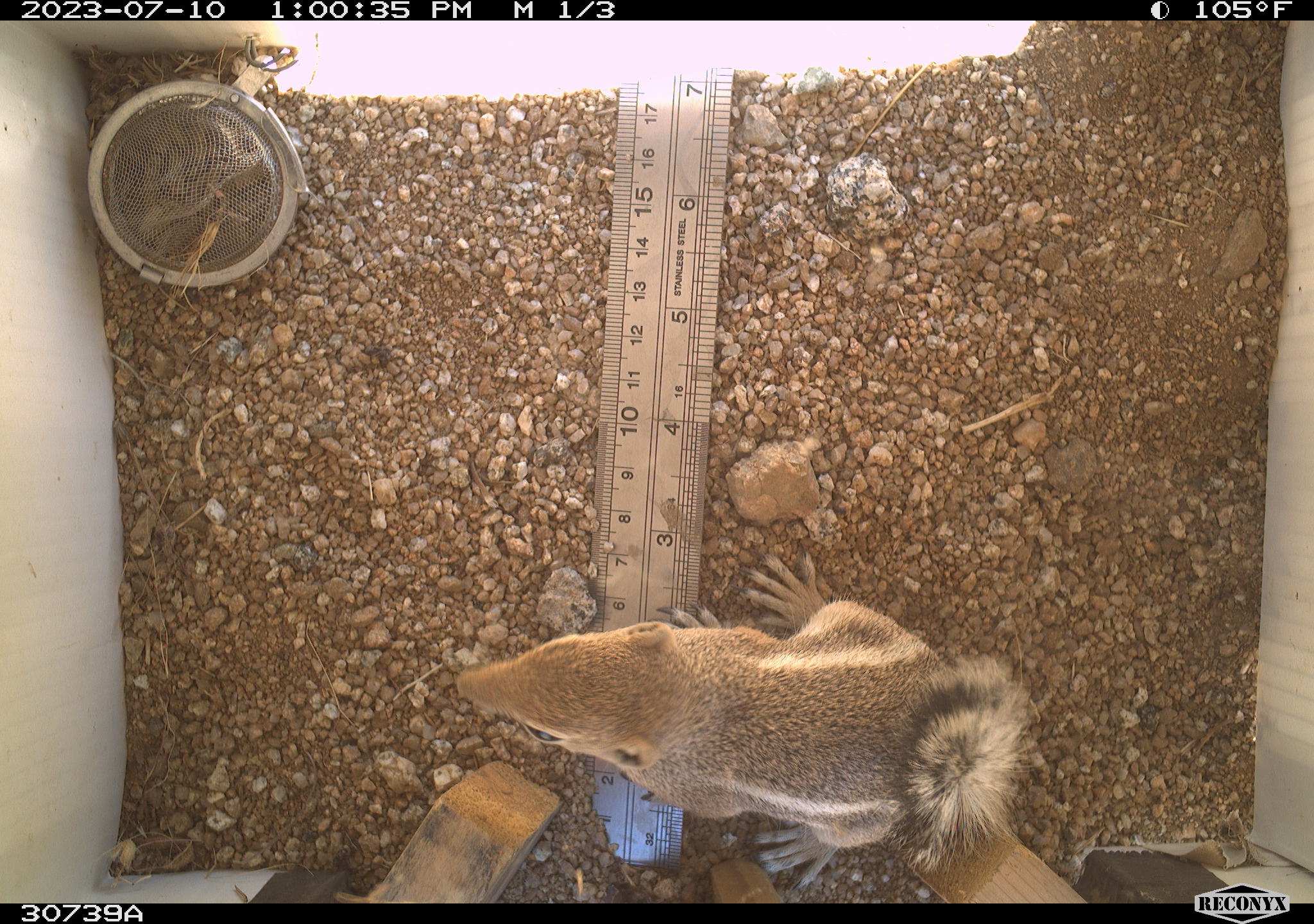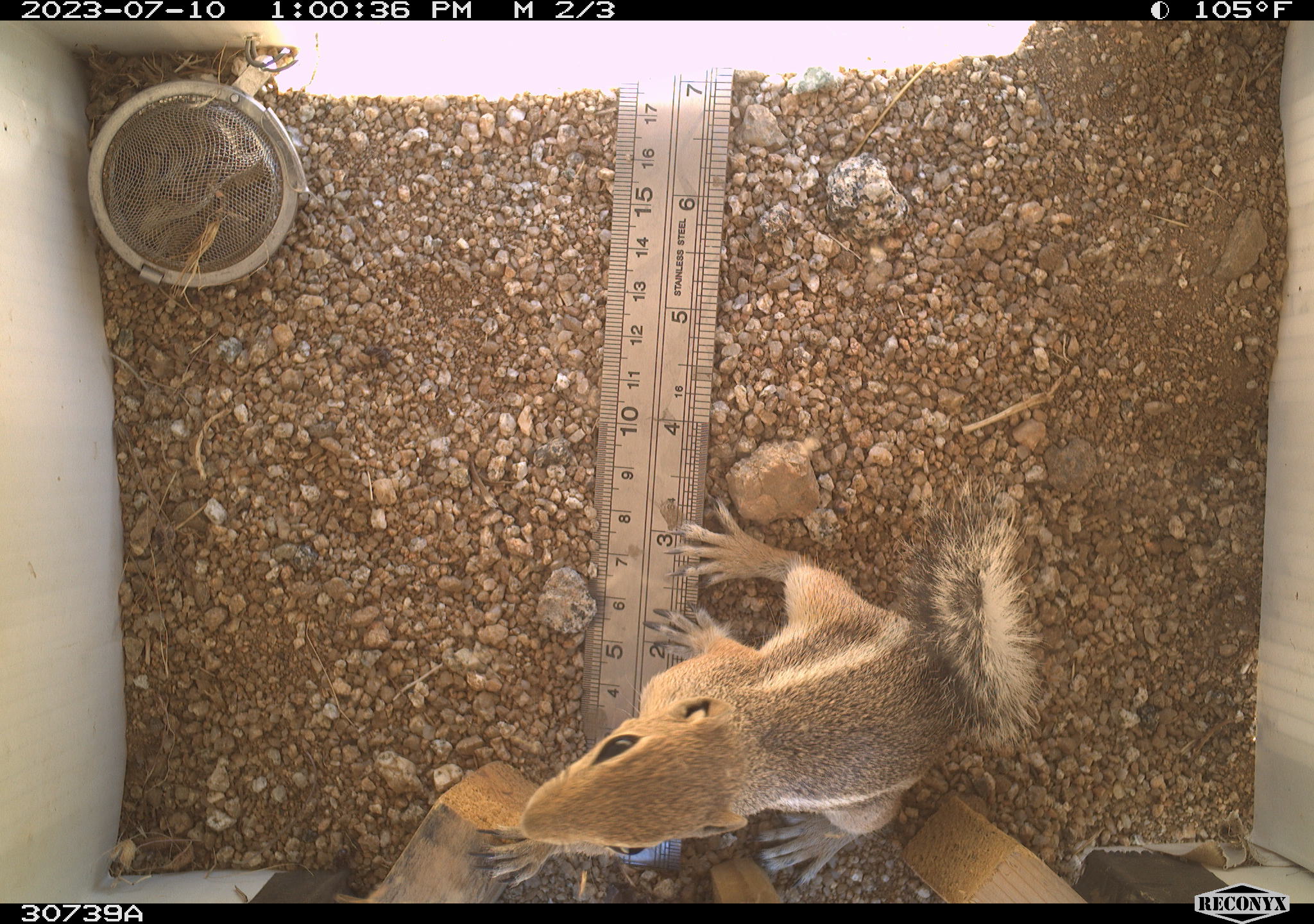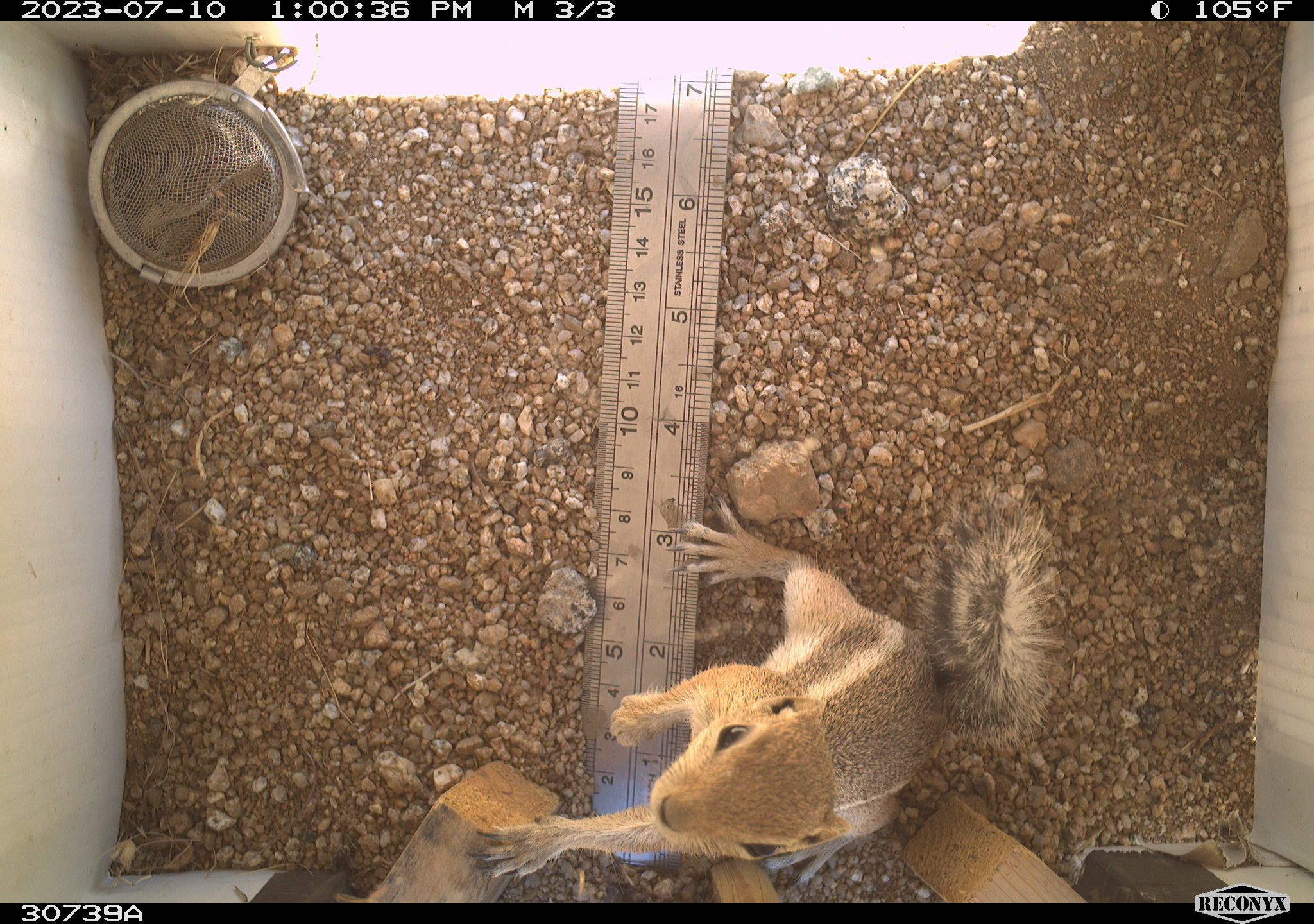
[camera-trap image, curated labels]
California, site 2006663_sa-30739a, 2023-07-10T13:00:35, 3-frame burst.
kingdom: Animalia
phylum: Chordata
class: Mammalia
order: Rodentia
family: Sciuridae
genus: Ammospermophilus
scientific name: Ammospermophilus leucurus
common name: white-tailed antelope squirrel